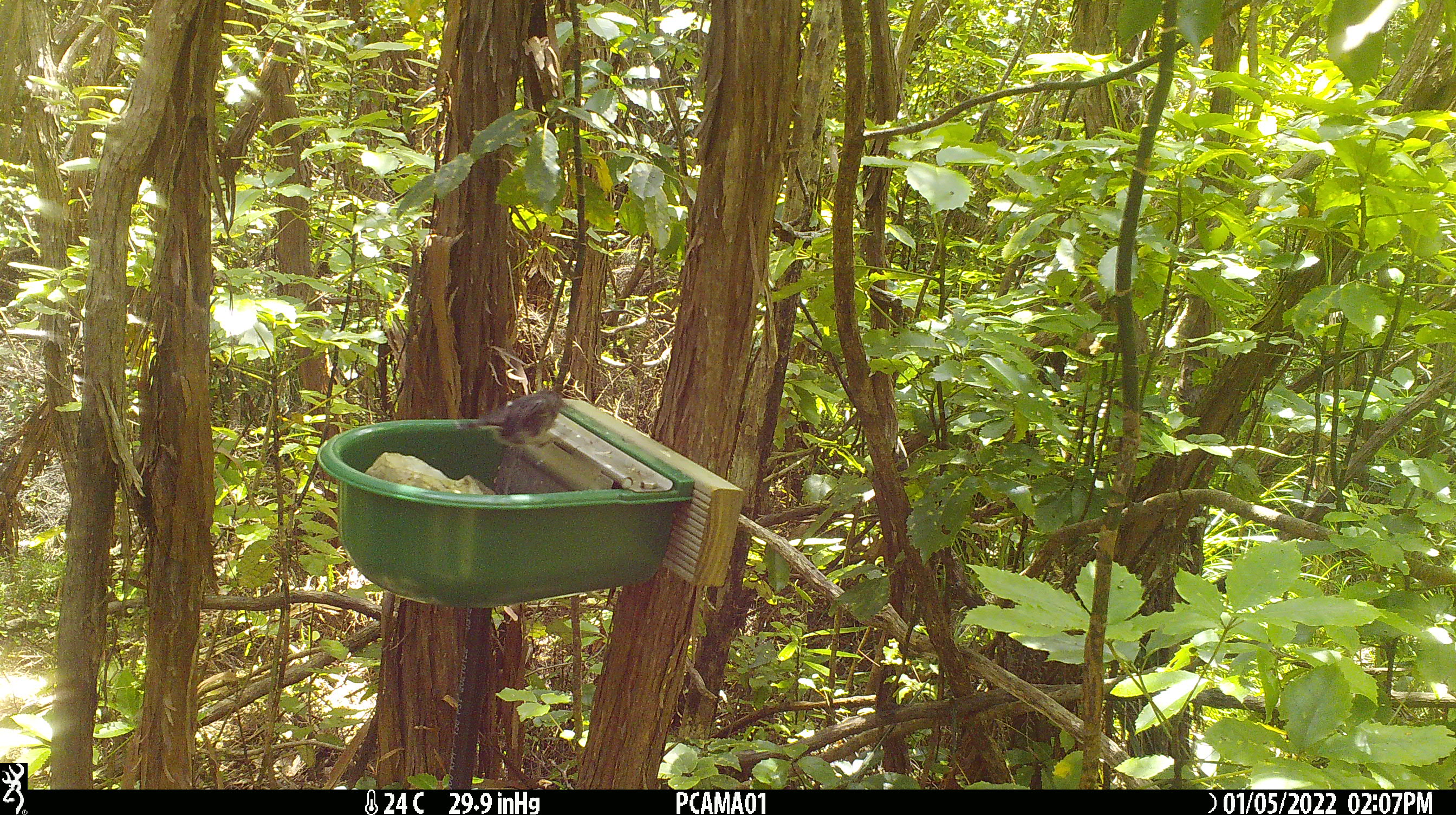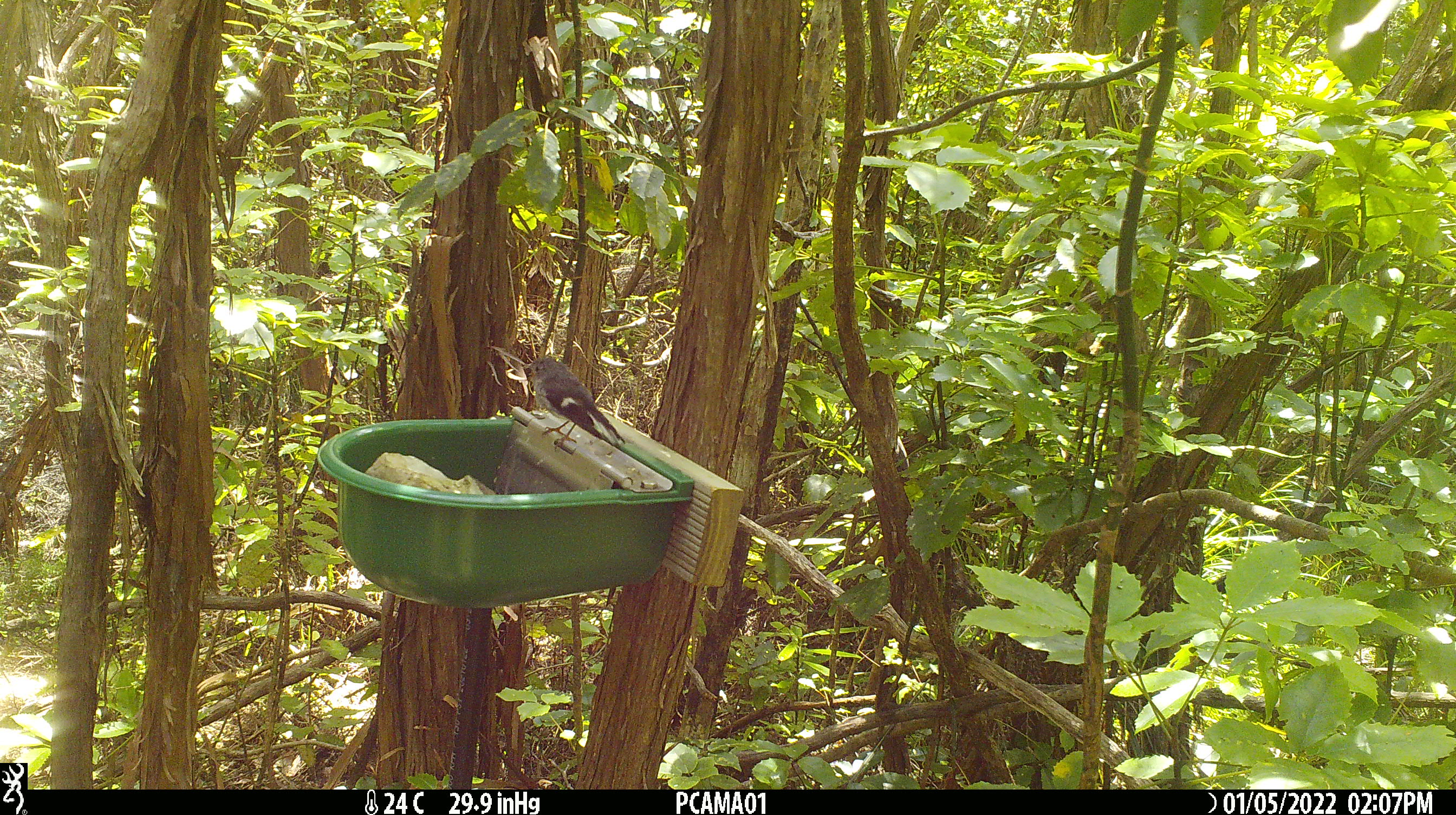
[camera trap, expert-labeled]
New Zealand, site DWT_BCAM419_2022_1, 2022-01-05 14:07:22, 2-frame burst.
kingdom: Animalia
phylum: Chordata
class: Aves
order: Passeriformes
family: Petroicidae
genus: Petroica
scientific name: Petroica macrocephala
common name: tomtit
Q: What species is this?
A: Tomtit (Petroica macrocephala).